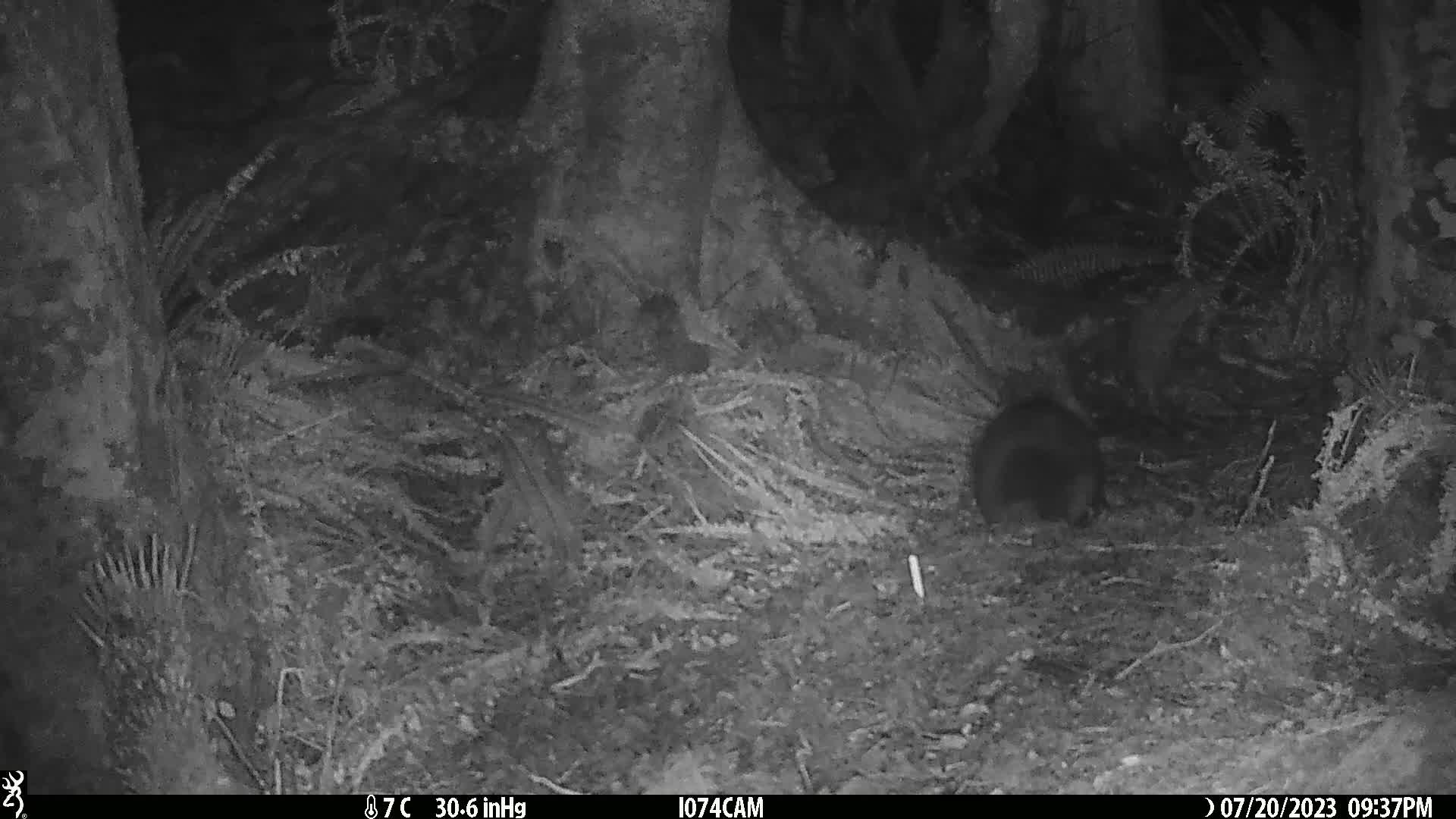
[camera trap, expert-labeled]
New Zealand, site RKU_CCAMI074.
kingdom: Animalia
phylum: Chordata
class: Mammalia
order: Diprotodontia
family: Phalangeridae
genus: Trichosurus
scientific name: Trichosurus vulpecula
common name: common brushtail possum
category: possum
Possum (common brushtail possum) (Trichosurus vulpecula).